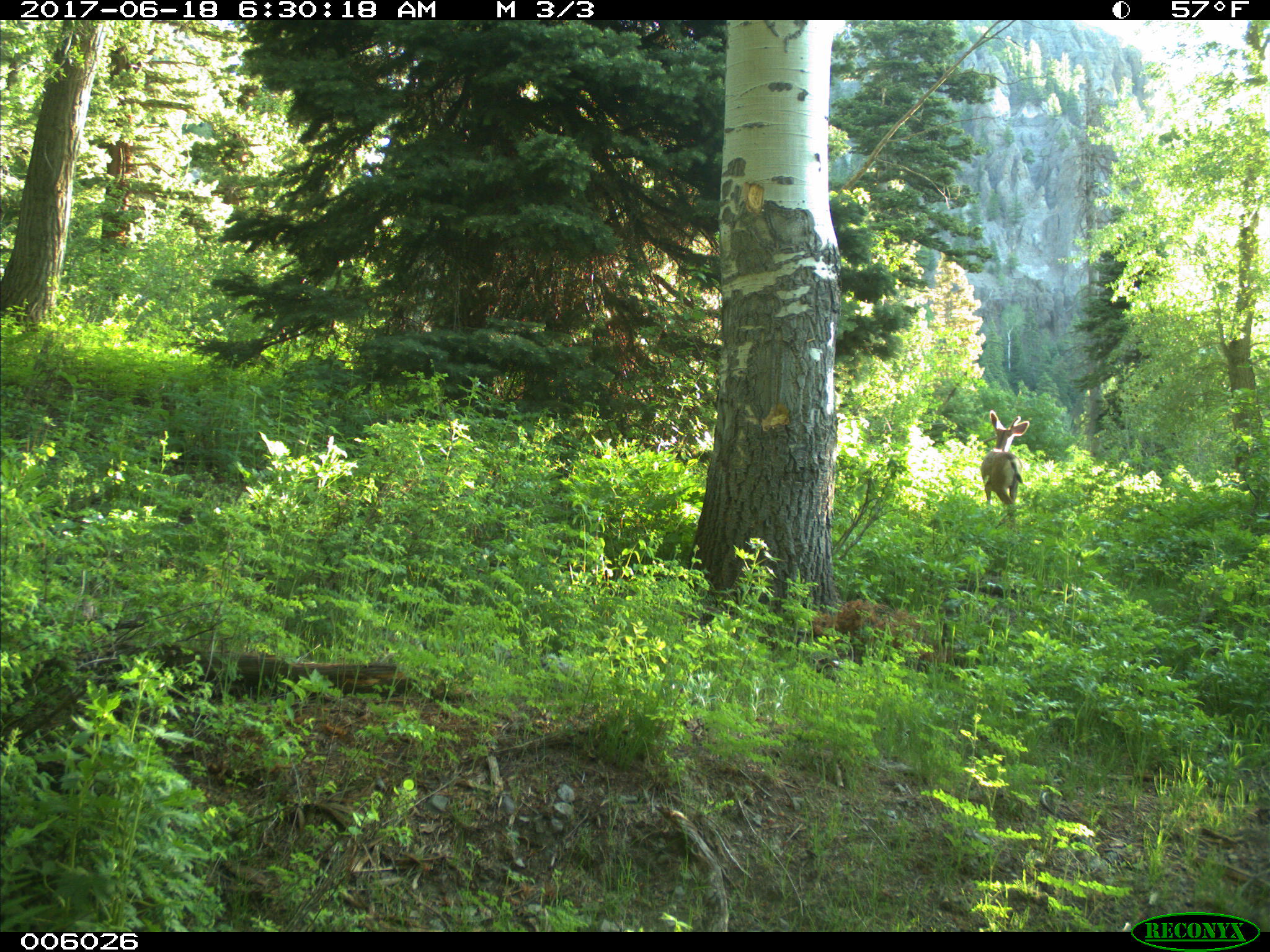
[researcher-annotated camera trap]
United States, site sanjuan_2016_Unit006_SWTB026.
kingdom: Animalia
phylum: Chordata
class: Mammalia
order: Artiodactyla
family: Cervidae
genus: Odocoileus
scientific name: Odocoileus hemionus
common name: mule deer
Odocoileus hemionus (mule deer).